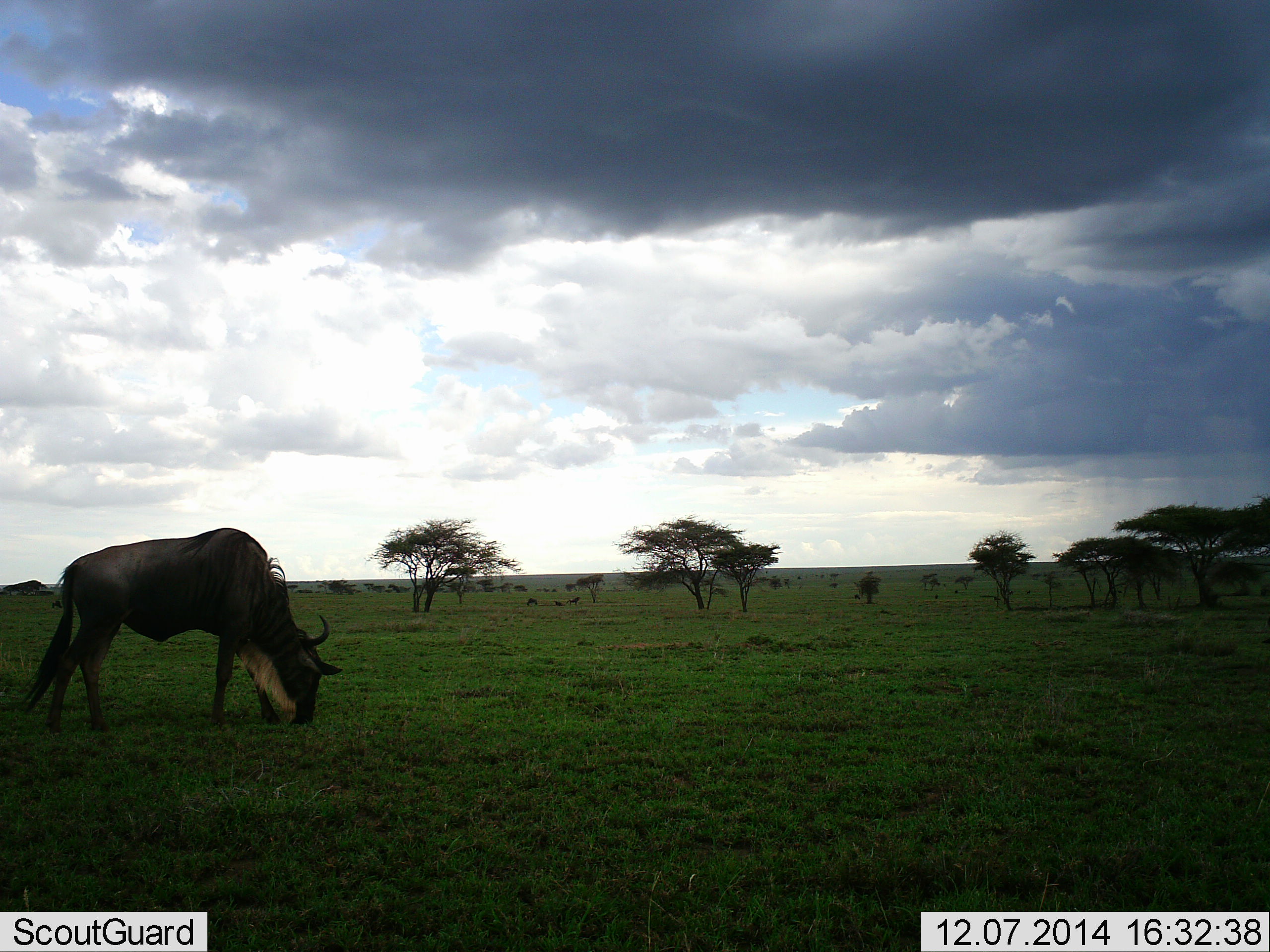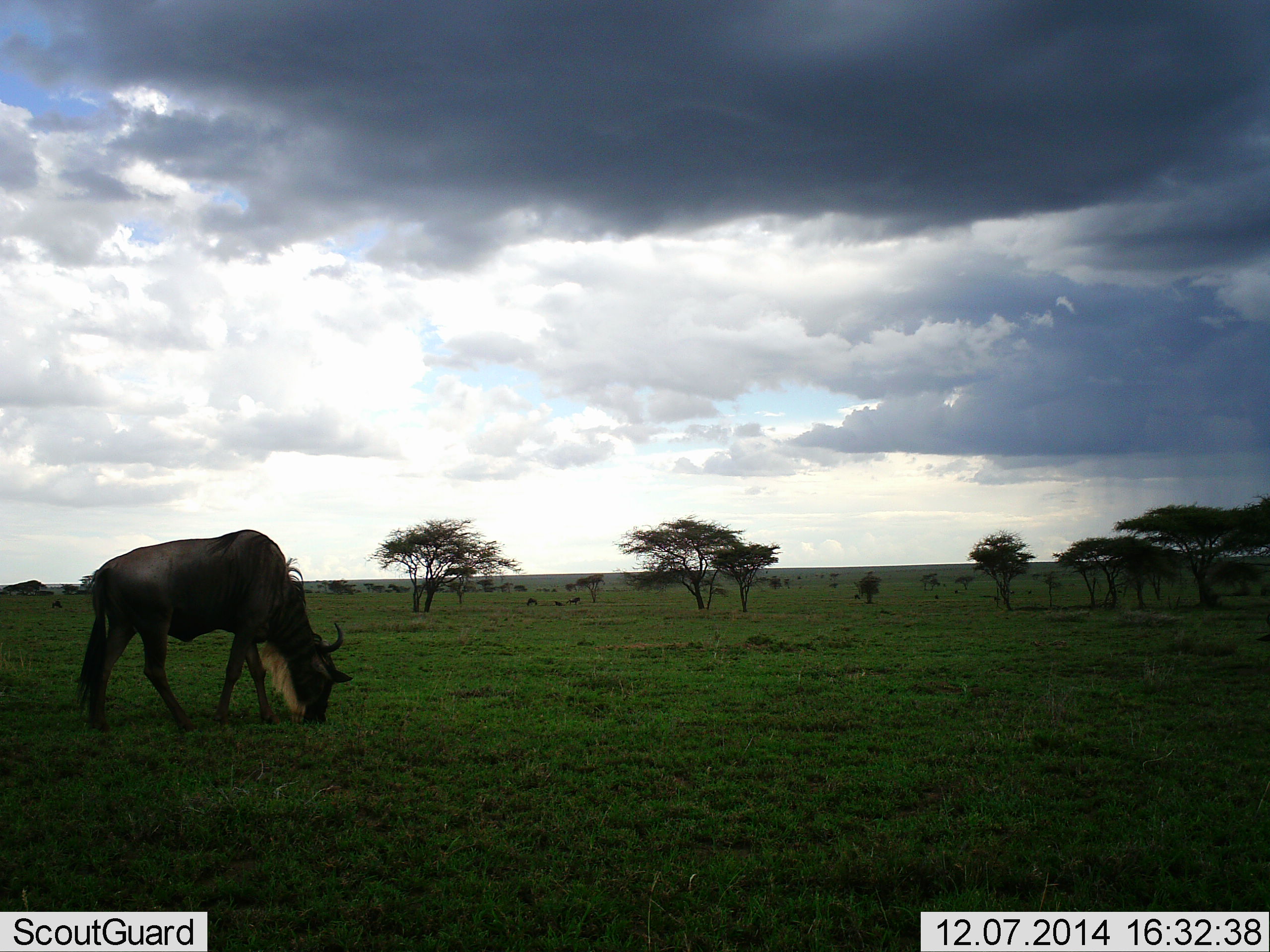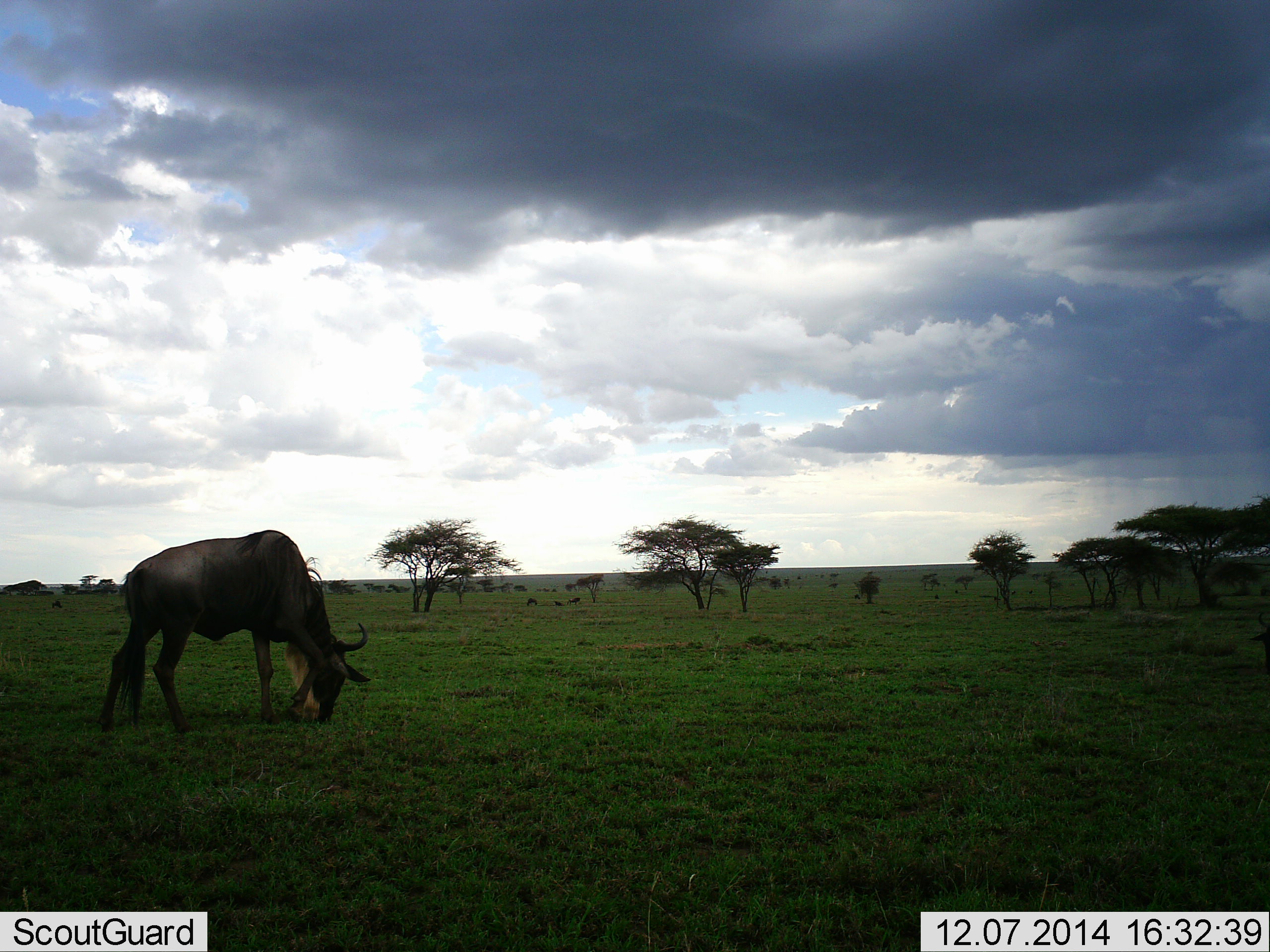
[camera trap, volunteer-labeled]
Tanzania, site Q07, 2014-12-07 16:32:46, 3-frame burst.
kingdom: Animalia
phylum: Chordata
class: Mammalia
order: Artiodactyla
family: Bovidae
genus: Connochaetes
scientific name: Connochaetes taurinus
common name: blue wildebeest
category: wildebeest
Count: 1.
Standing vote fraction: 20%.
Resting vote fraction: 0%.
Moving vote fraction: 0%.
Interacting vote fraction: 0%.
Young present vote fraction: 0%.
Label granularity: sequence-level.